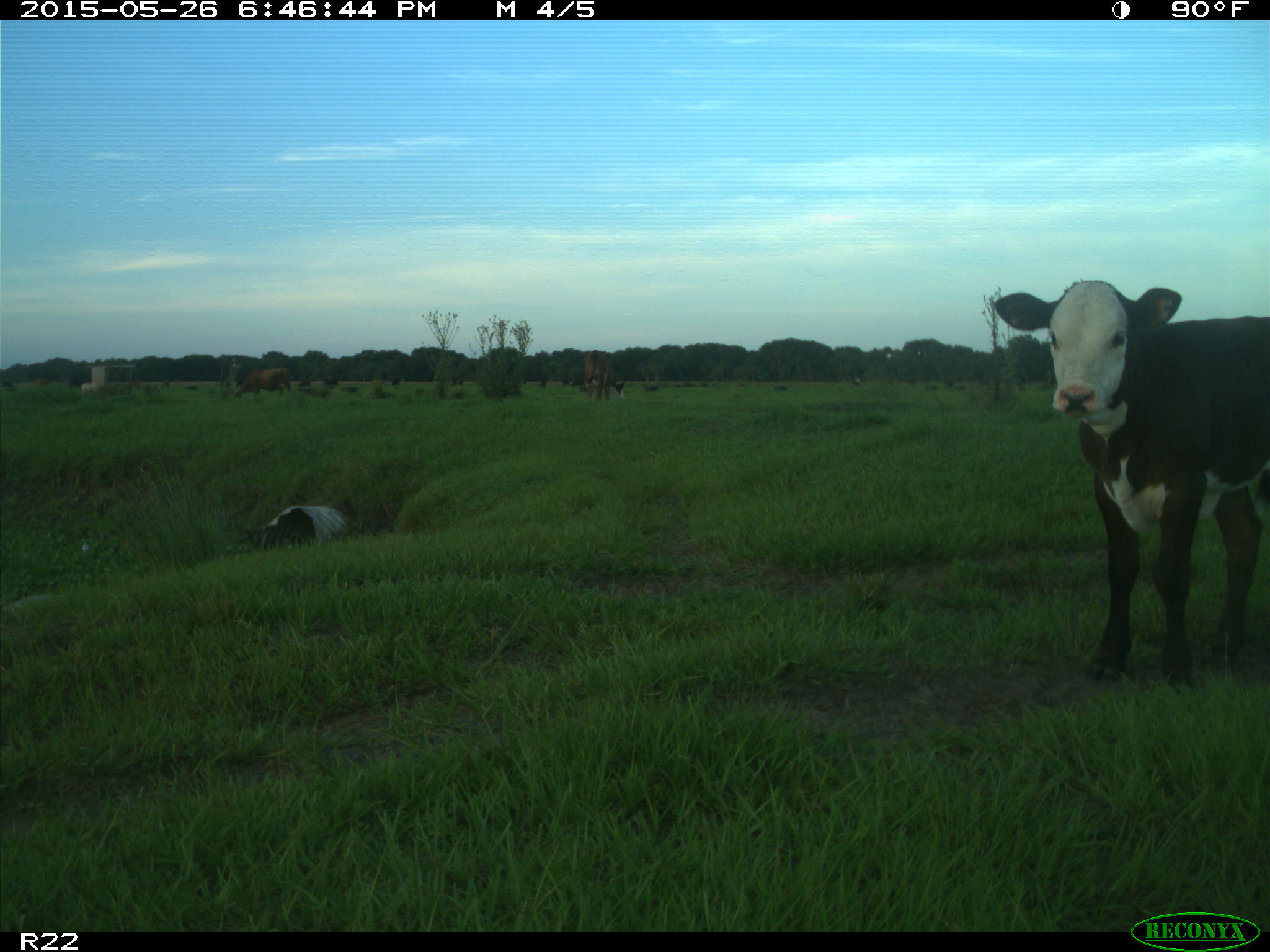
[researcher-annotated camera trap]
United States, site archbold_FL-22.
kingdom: Animalia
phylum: Chordata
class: Mammalia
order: Artiodactyla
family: Bovidae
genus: Bos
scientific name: Bos taurus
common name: domestic cow